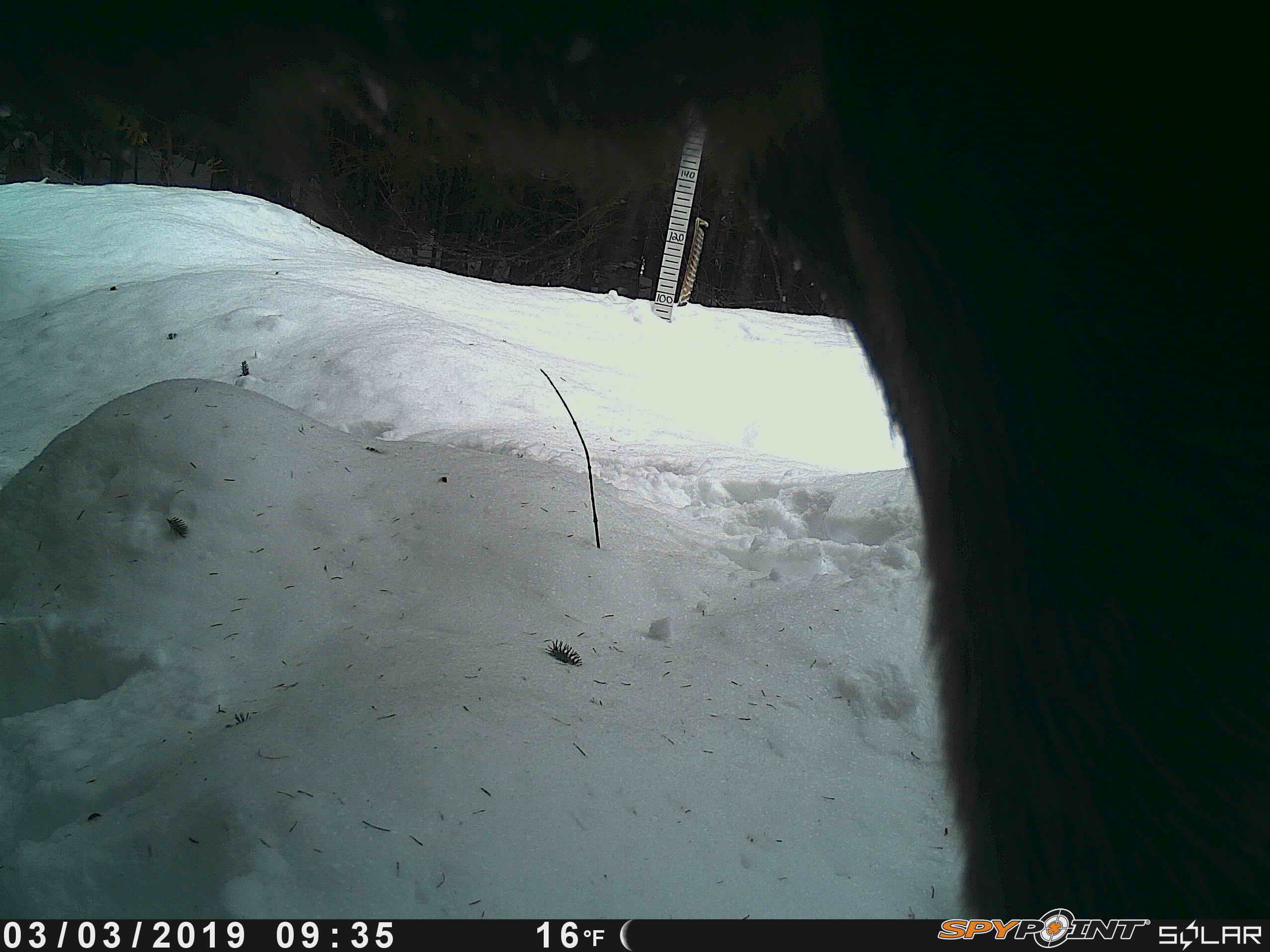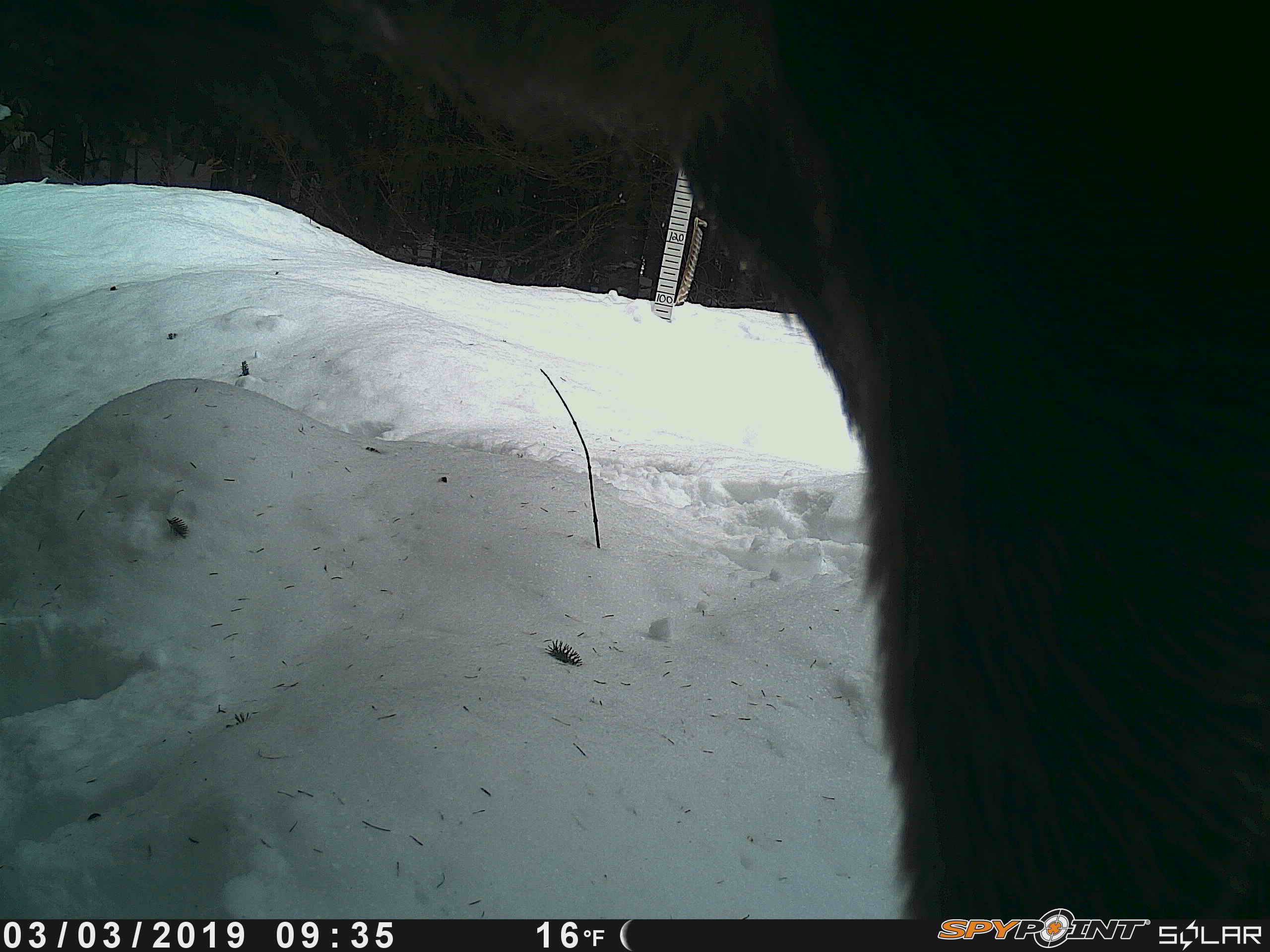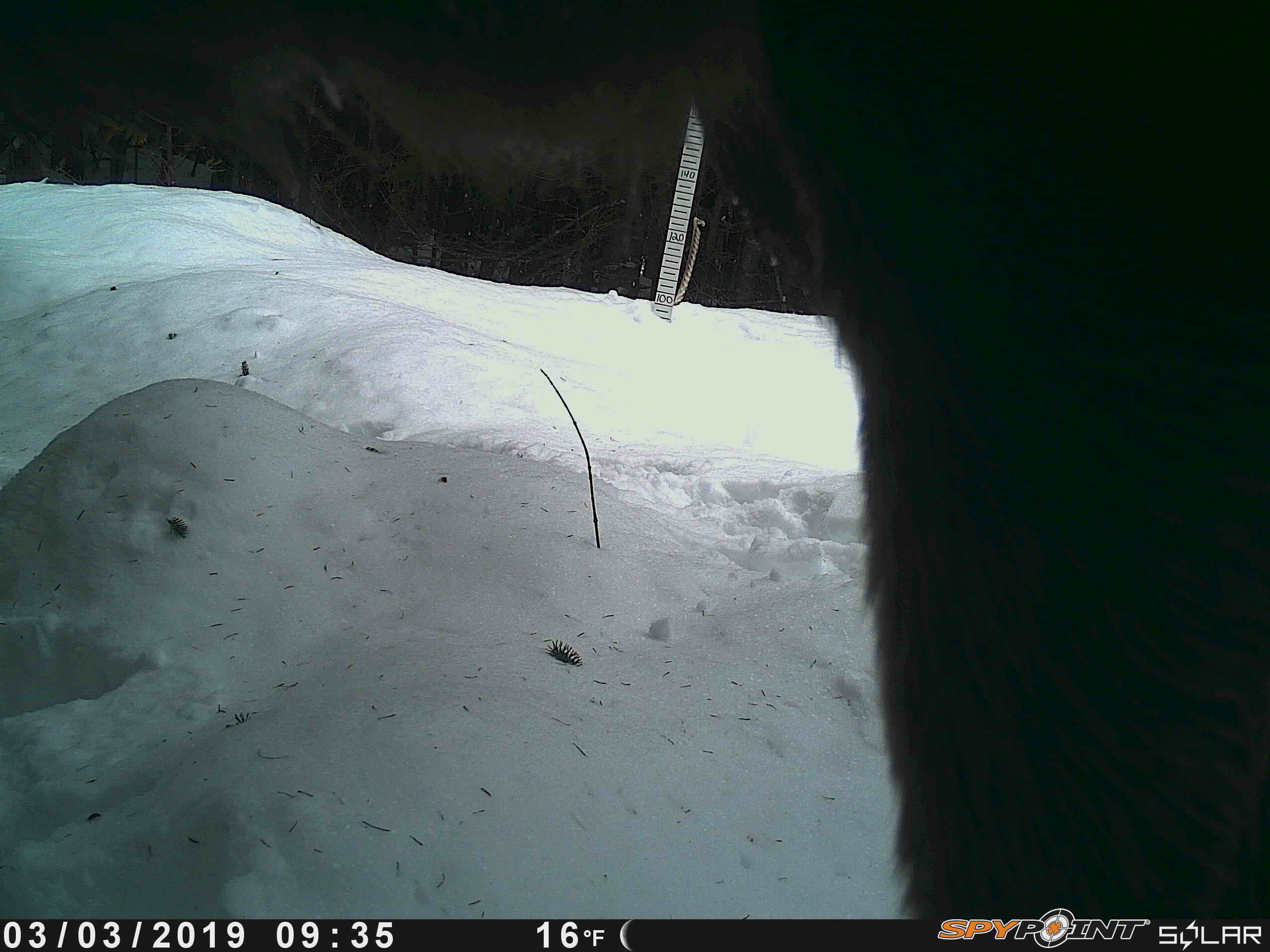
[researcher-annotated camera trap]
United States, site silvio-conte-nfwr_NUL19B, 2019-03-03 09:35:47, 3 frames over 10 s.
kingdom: Animalia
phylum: Chordata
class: Mammalia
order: Artiodactyla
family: Cervidae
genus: Alces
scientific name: Alces alces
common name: moose